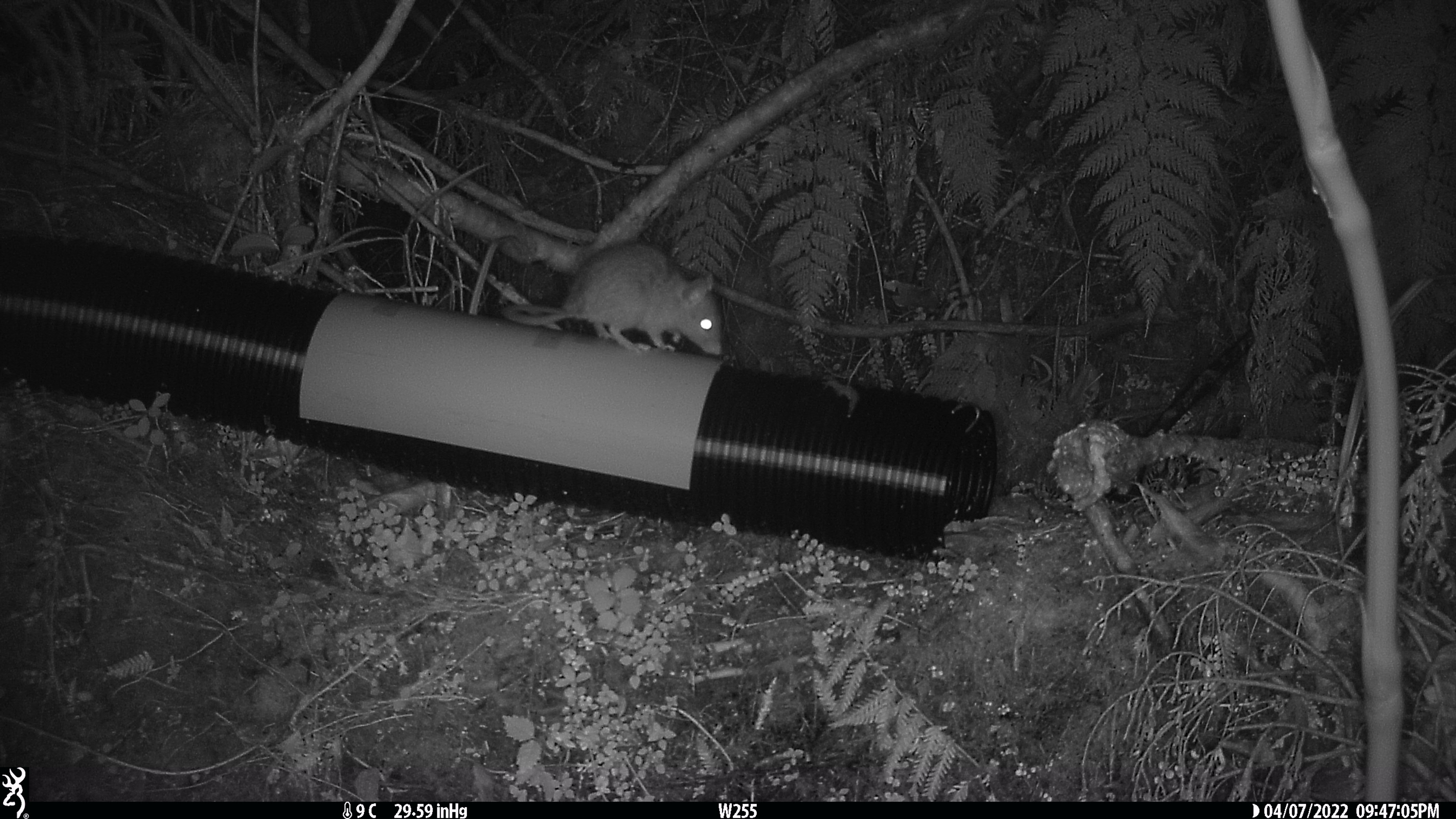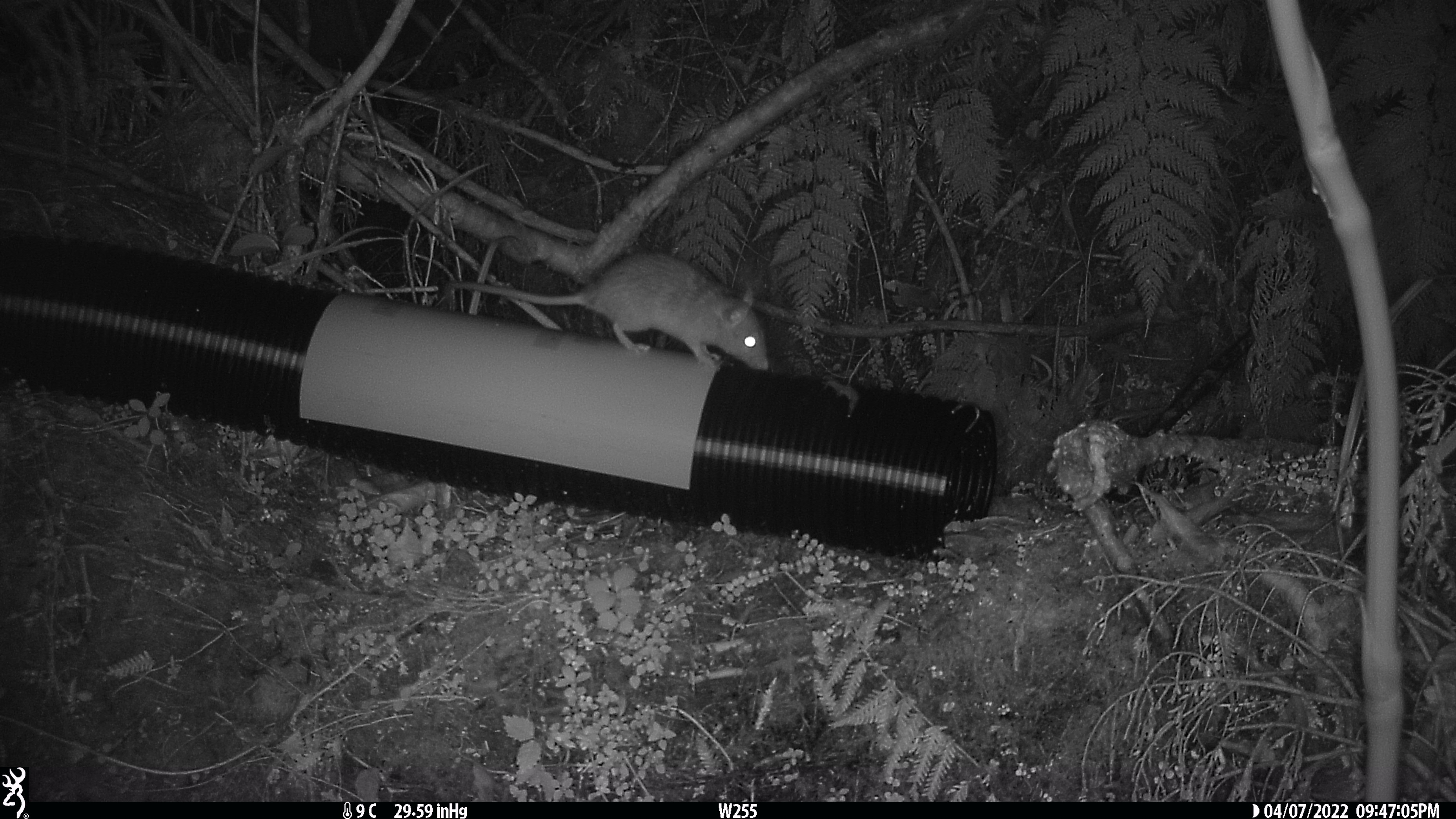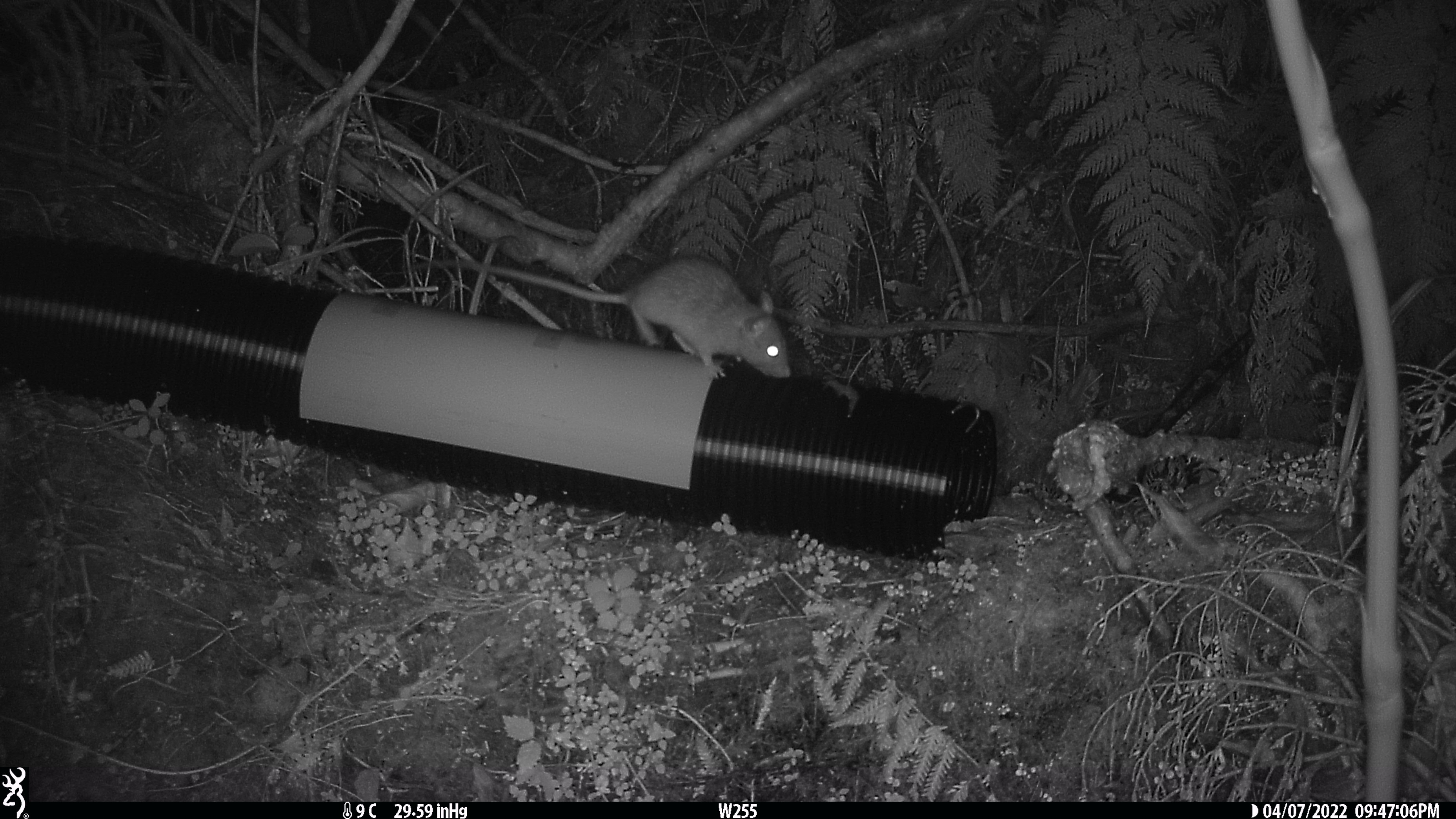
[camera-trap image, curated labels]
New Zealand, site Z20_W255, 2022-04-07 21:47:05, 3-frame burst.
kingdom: Animalia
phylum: Chordata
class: Mammalia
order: Rodentia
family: Muridae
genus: Rattus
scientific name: Rattus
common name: rat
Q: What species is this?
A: Rat (Rattus).